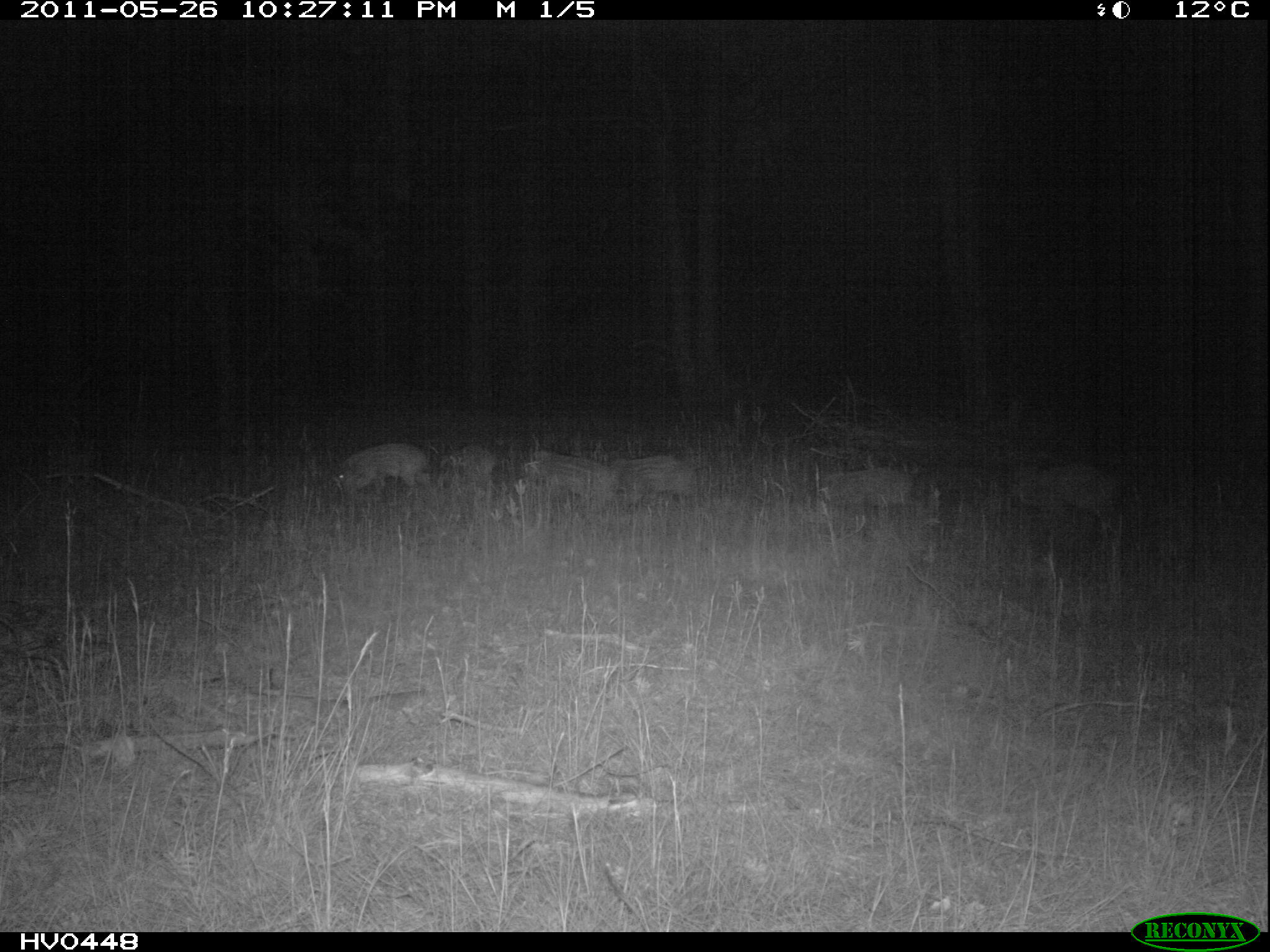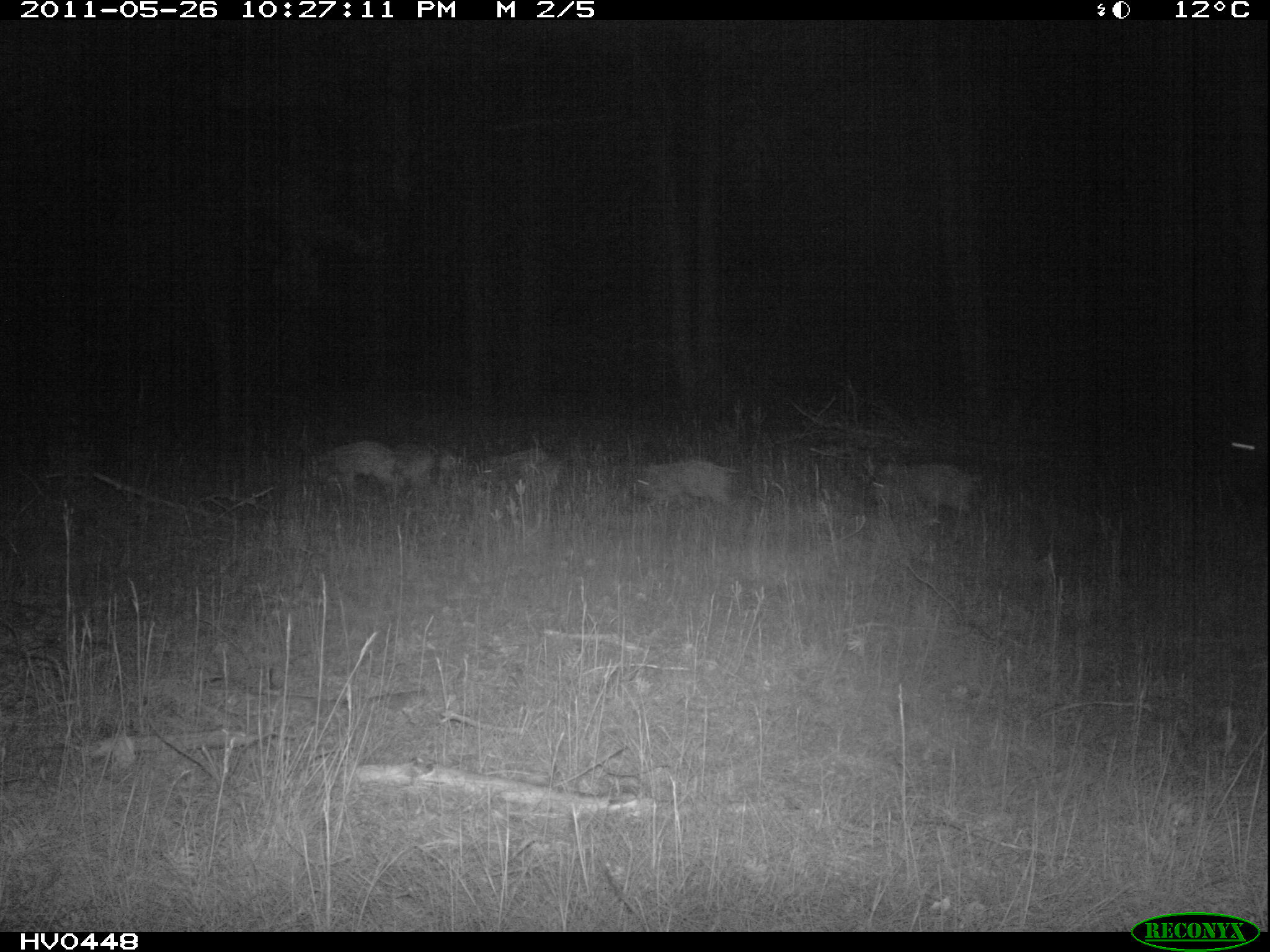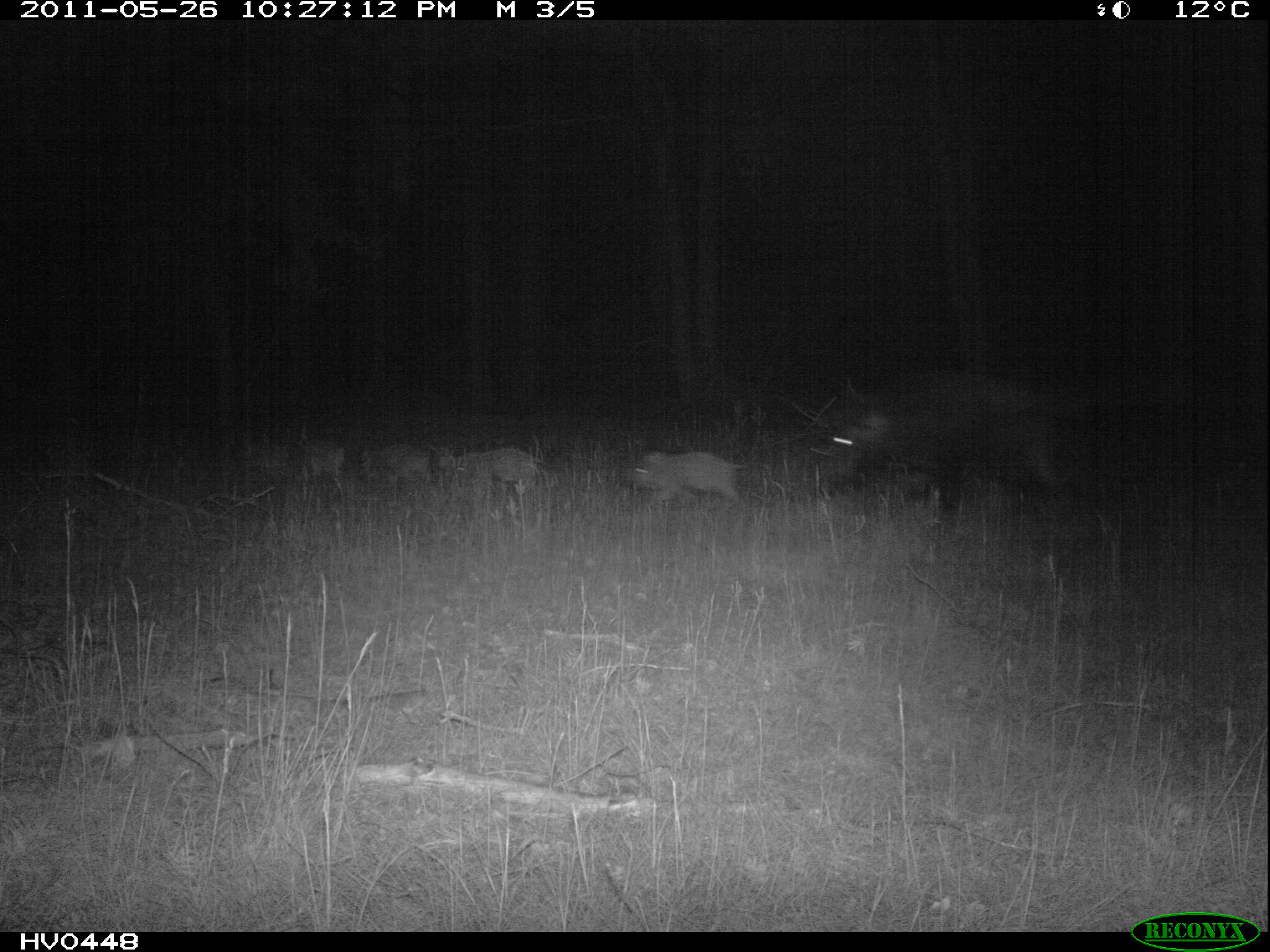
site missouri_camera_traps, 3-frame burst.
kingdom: Animalia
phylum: Chordata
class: Mammalia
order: Artiodactyla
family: Suidae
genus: Sus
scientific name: Sus scrofa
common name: wild boar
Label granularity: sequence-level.